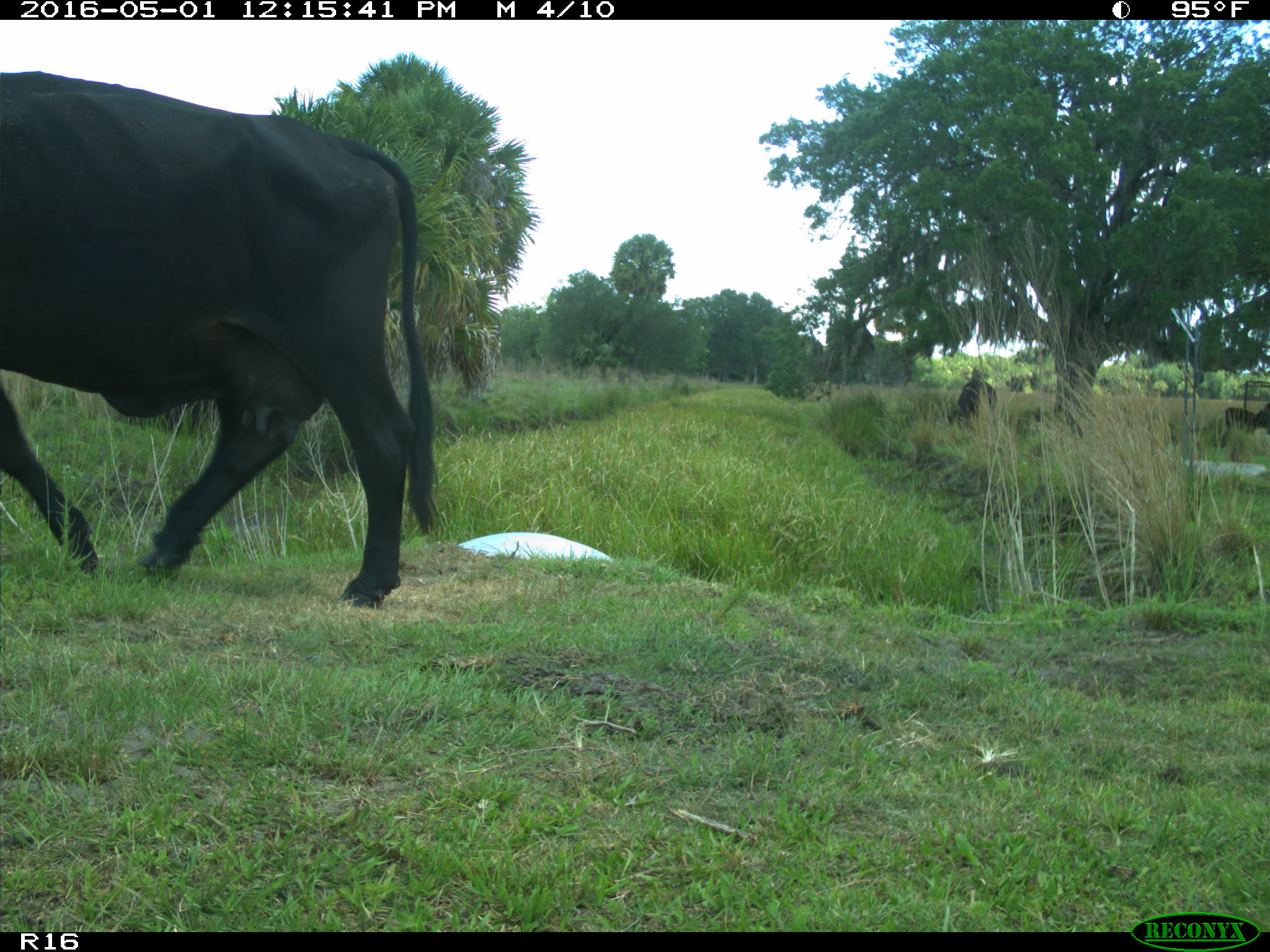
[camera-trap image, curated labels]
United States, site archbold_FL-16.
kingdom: Animalia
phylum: Chordata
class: Mammalia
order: Artiodactyla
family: Bovidae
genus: Bos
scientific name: Bos taurus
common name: domestic cow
Bos taurus (domestic cow).